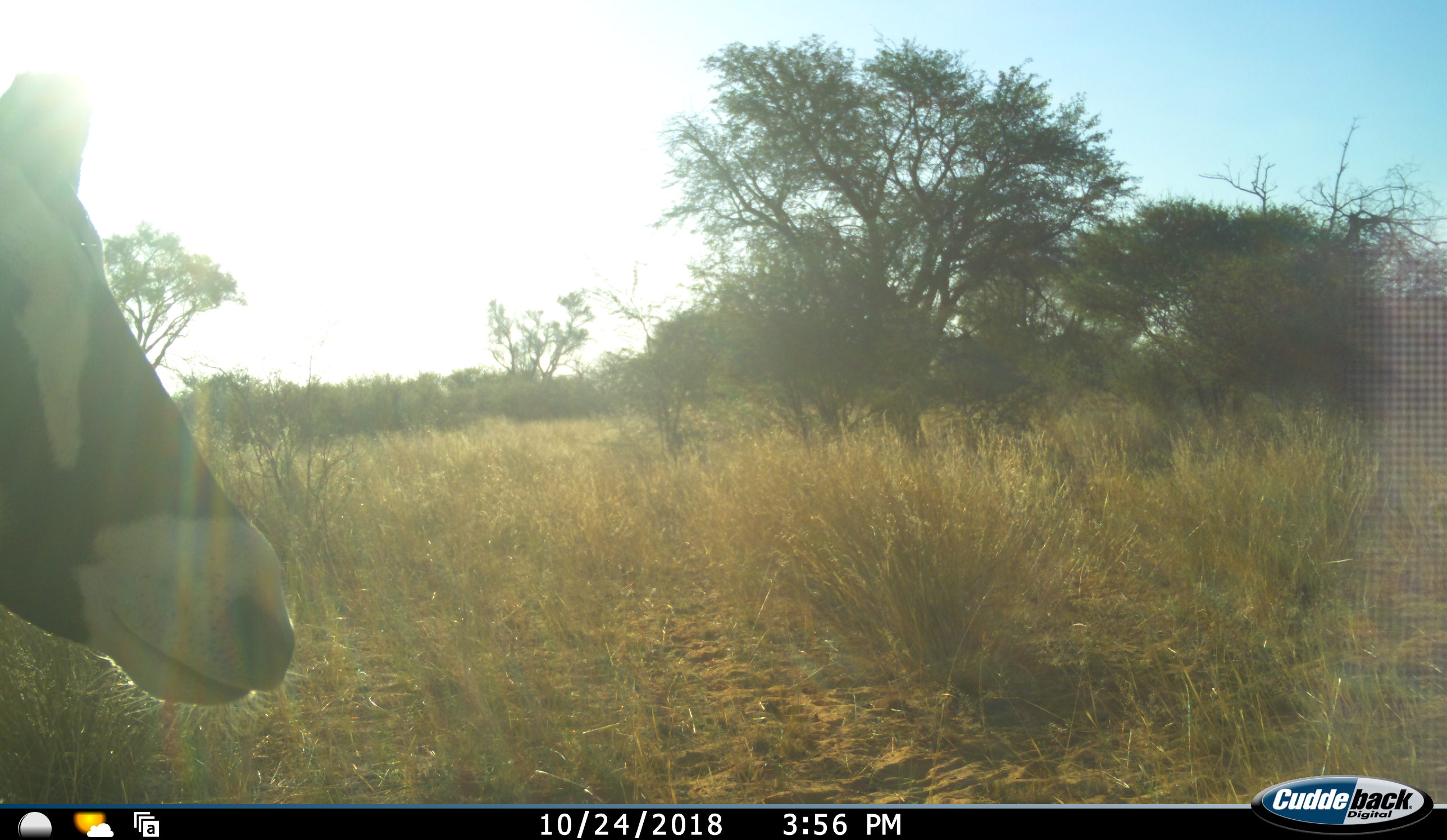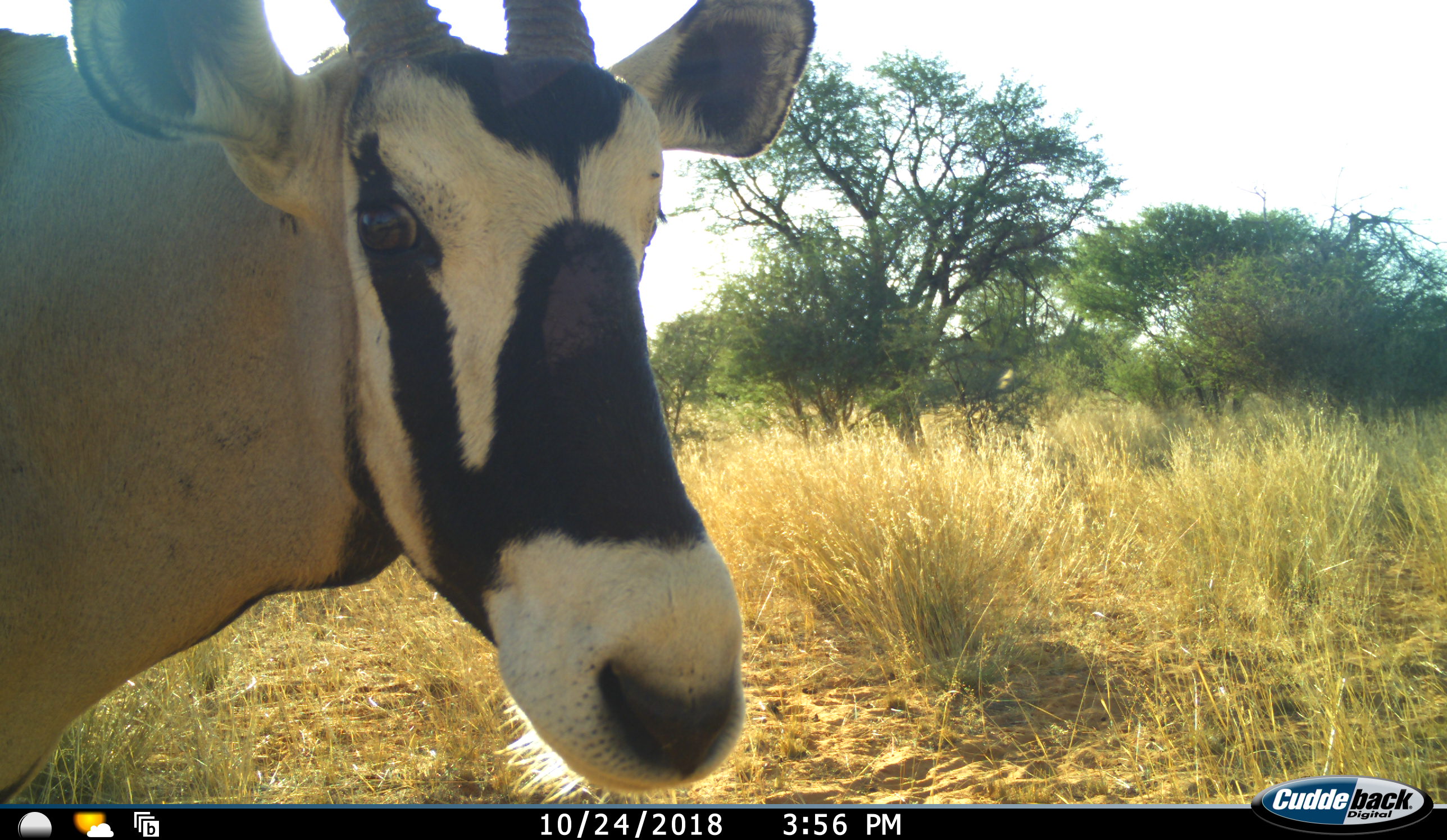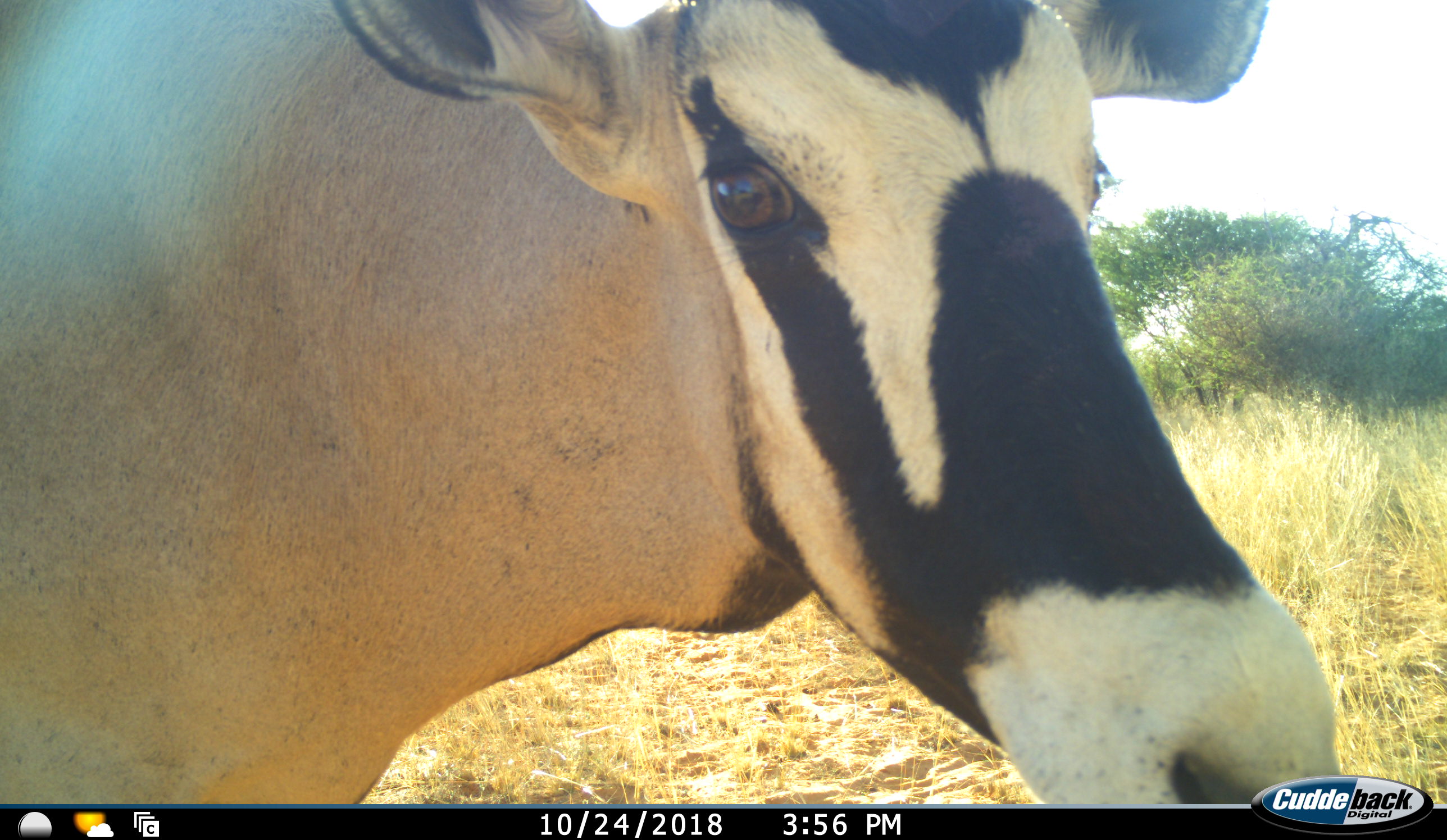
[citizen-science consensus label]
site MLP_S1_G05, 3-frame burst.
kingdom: Animalia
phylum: Chordata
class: Mammalia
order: Artiodactyla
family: Bovidae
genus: Oryx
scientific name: Oryx gazella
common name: gemsbok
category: oryx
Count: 1.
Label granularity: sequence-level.